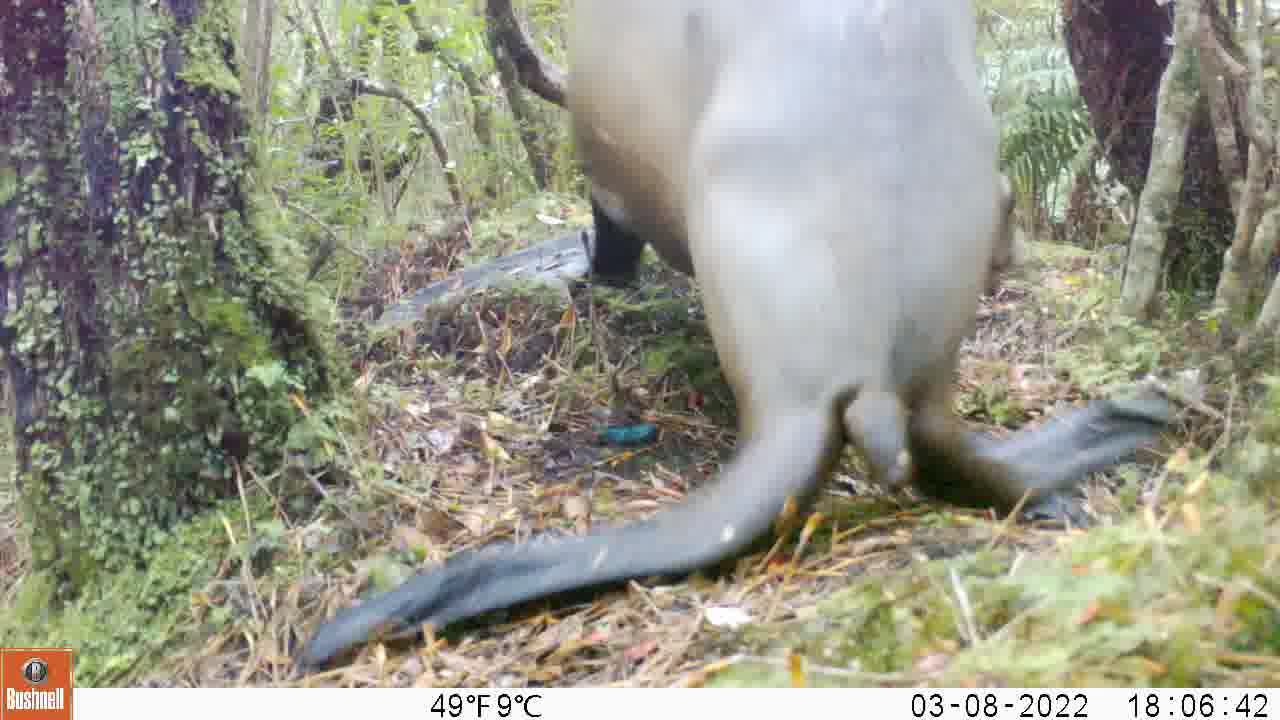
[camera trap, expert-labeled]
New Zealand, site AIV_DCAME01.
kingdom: Animalia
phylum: Chordata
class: Mammalia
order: Carnivora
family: Otariidae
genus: Phocarctos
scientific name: Phocarctos hookeri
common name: new zealand sea lion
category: sealion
Sealion (new zealand sea lion) (Phocarctos hookeri).